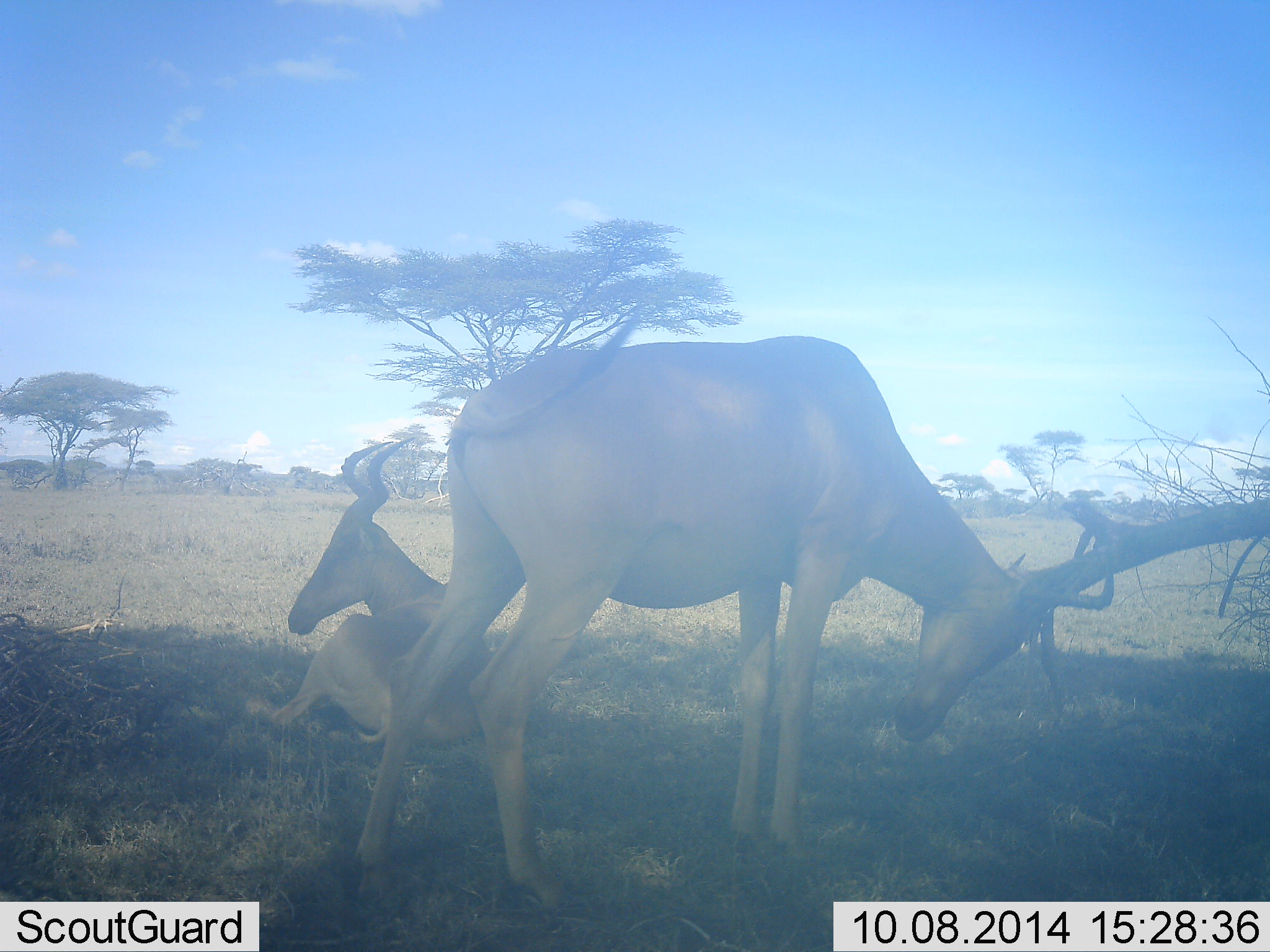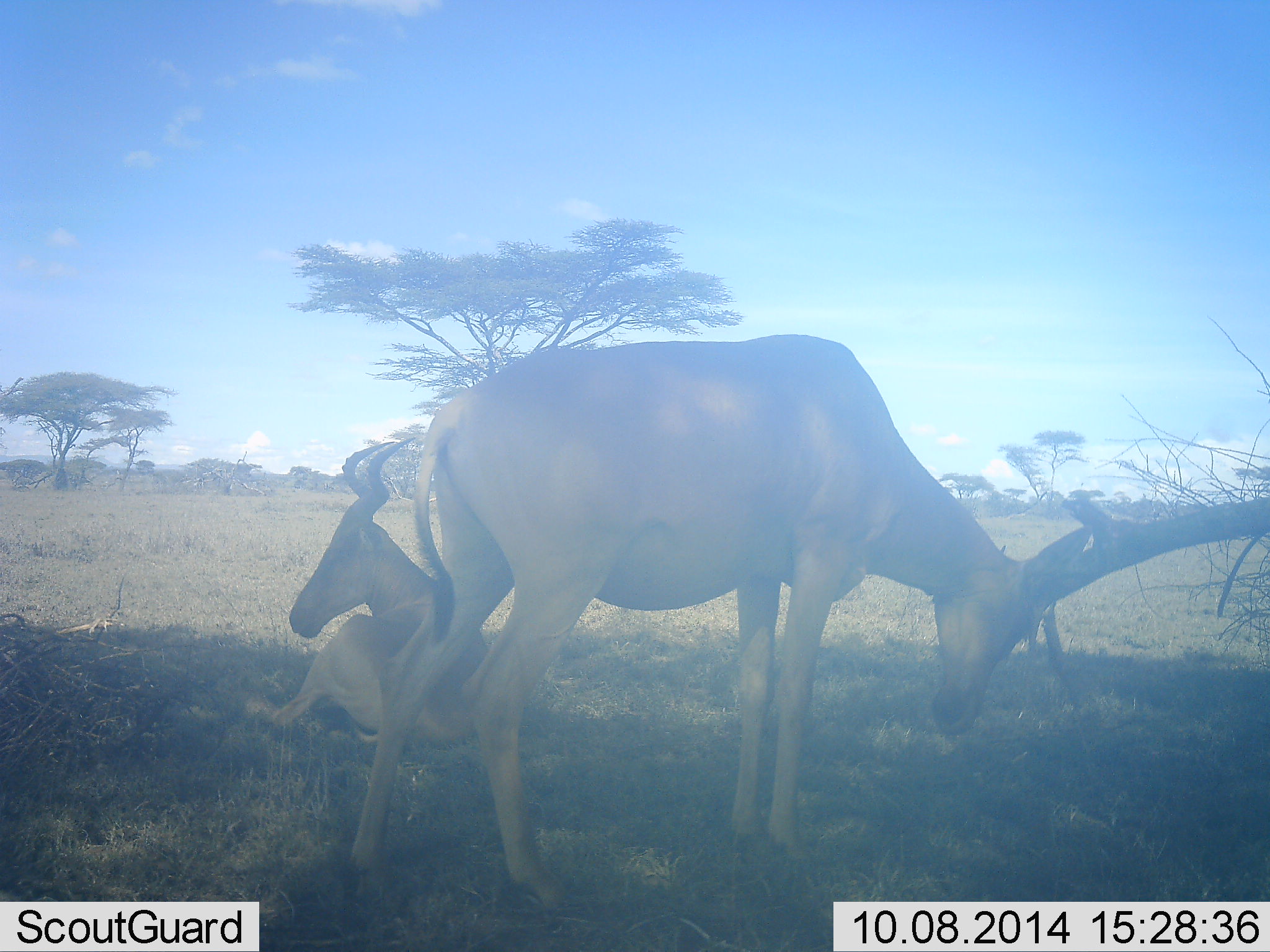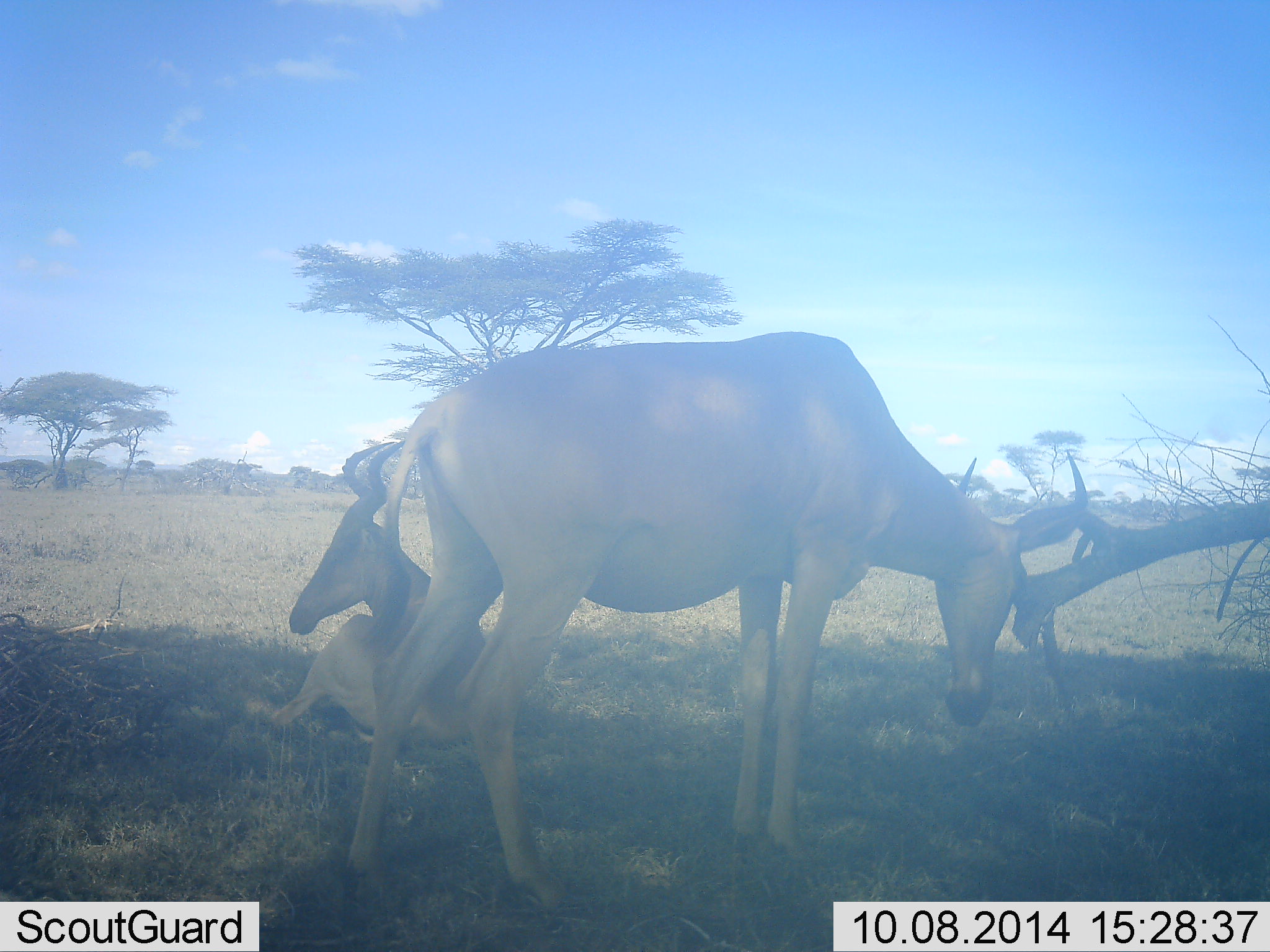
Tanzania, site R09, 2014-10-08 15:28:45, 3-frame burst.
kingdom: Animalia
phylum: Chordata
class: Mammalia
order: Artiodactyla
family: Bovidae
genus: Alcelaphus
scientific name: Alcelaphus buselaphus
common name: hartebeest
Hartebeest (Alcelaphus buselaphus), count 2. Behavior (volunteer vote fractions): standing 80%, resting 100%, moving 10%, interacting 20%. Young present (vote fraction): 0%. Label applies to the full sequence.